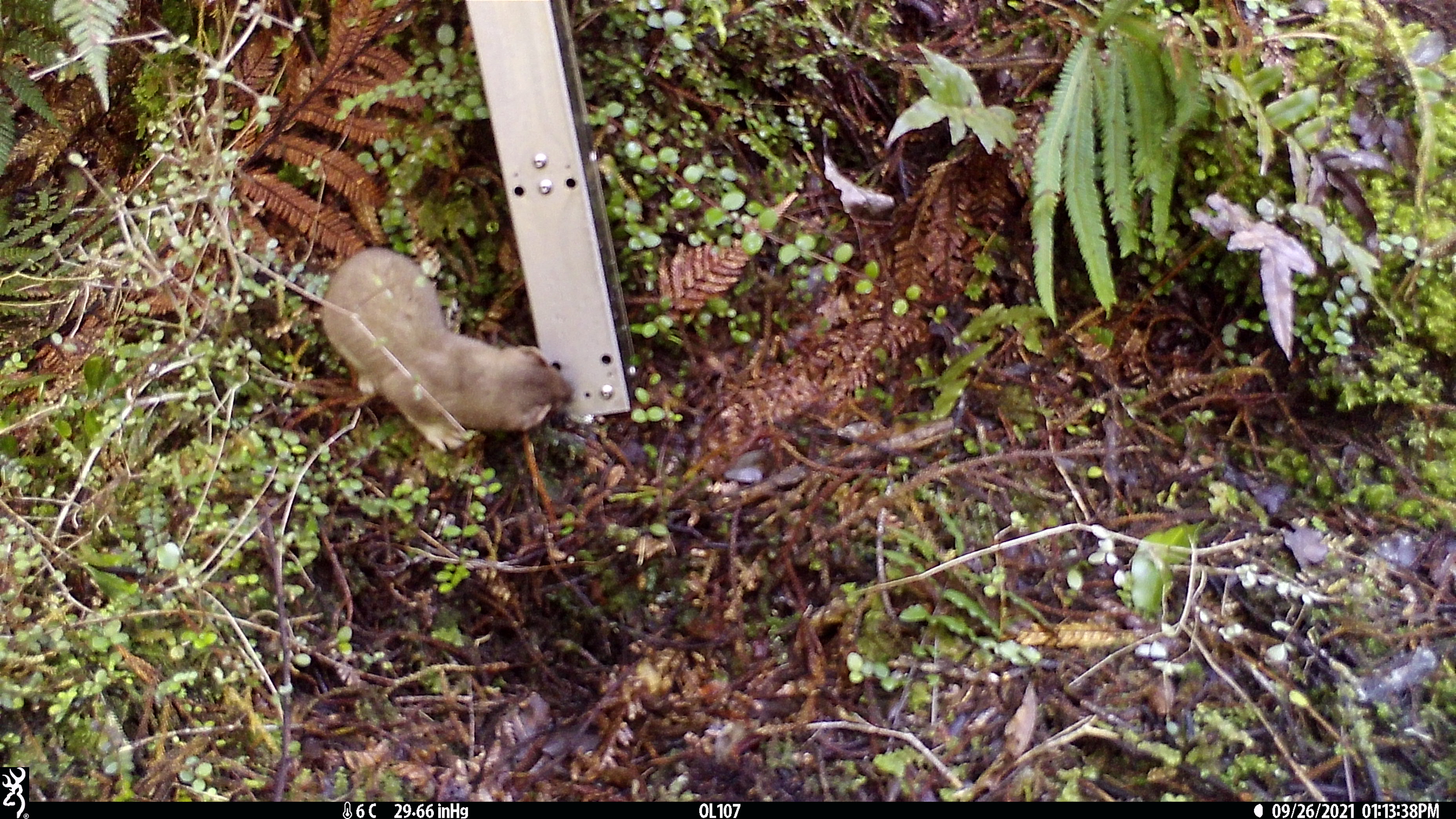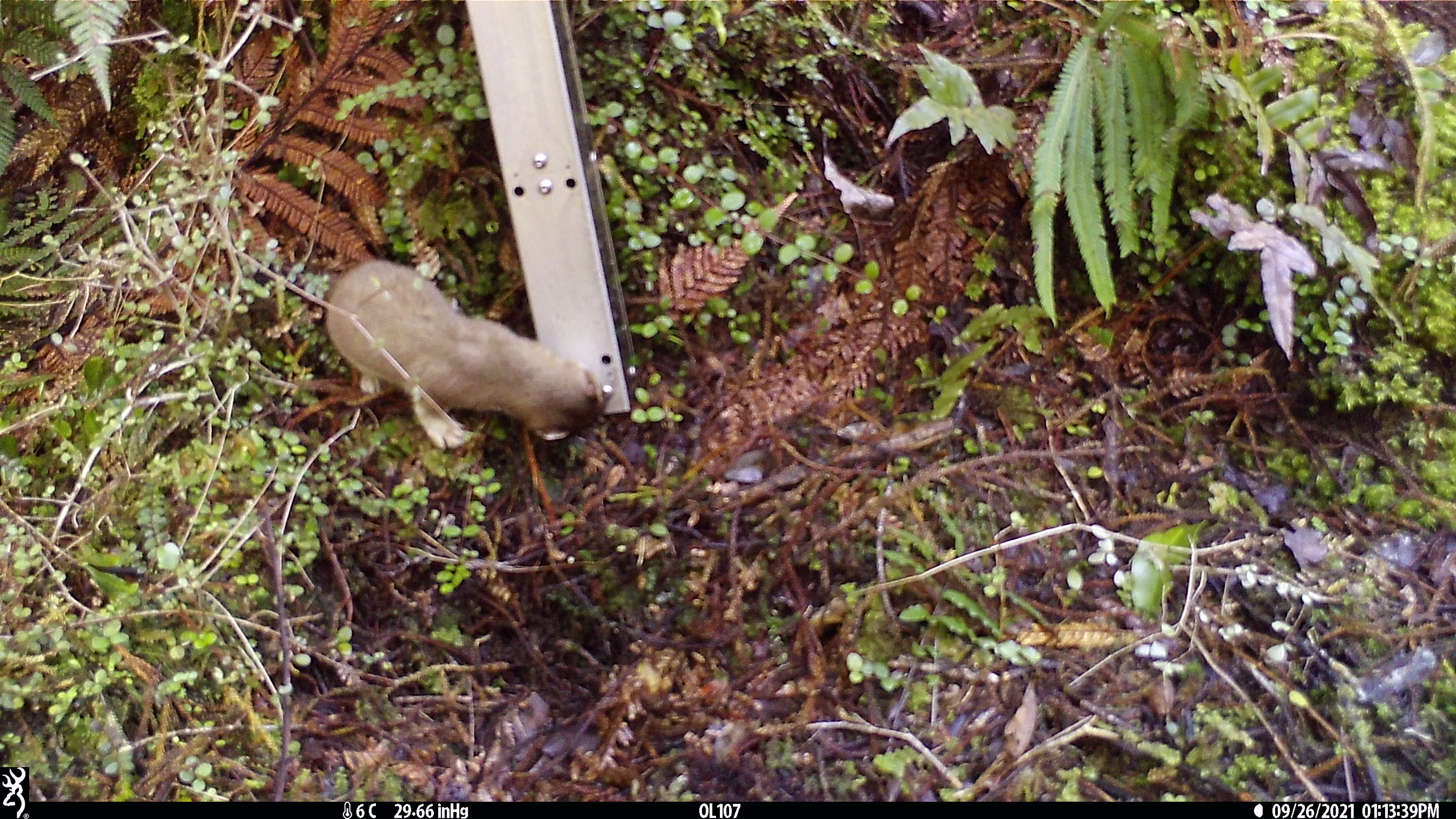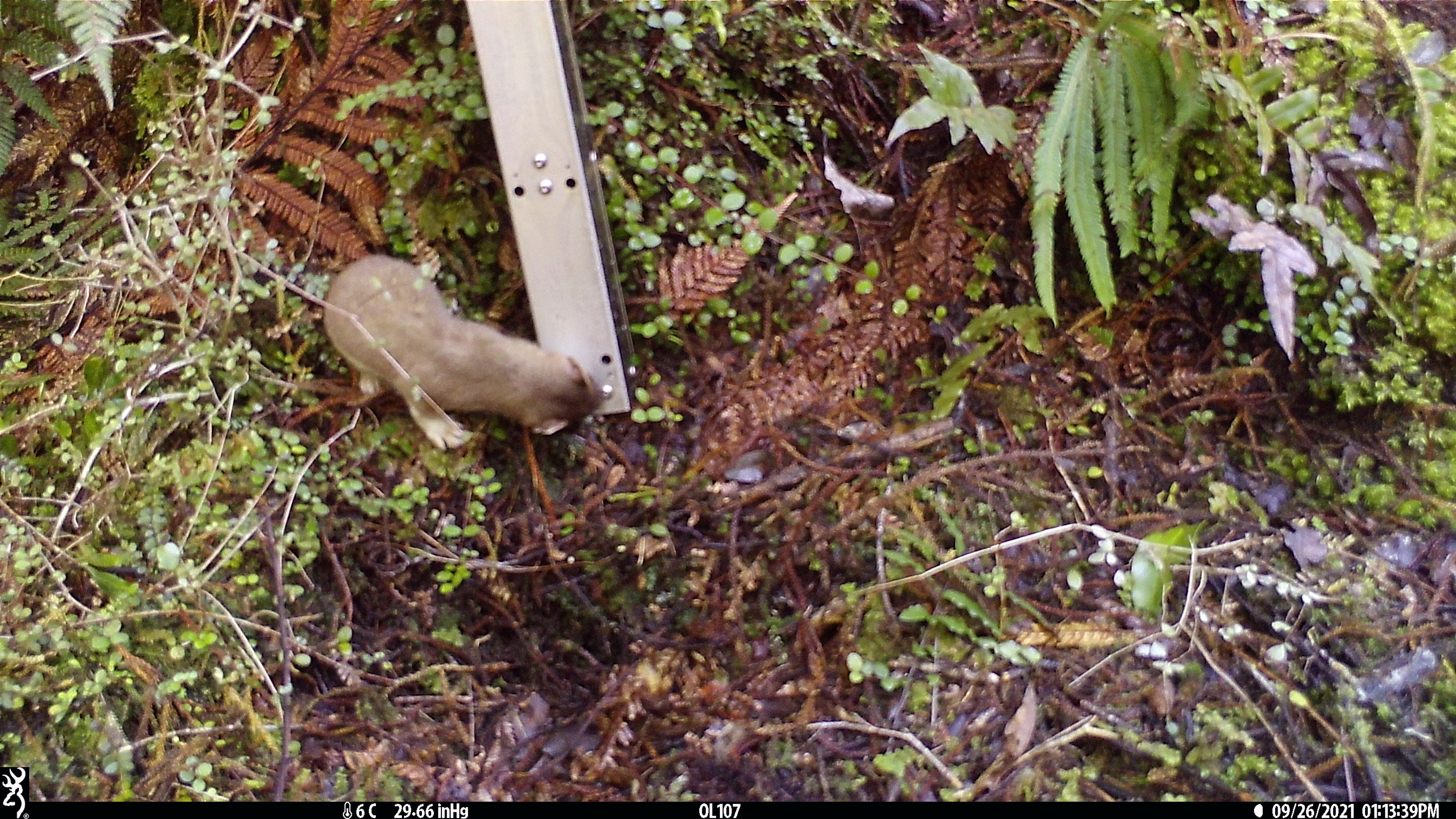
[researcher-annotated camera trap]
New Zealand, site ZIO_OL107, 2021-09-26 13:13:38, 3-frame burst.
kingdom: Animalia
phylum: Chordata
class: Mammalia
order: Carnivora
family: Mustelidae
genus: Mustela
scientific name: Mustela erminea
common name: stoat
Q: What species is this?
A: Stoat (Mustela erminea).